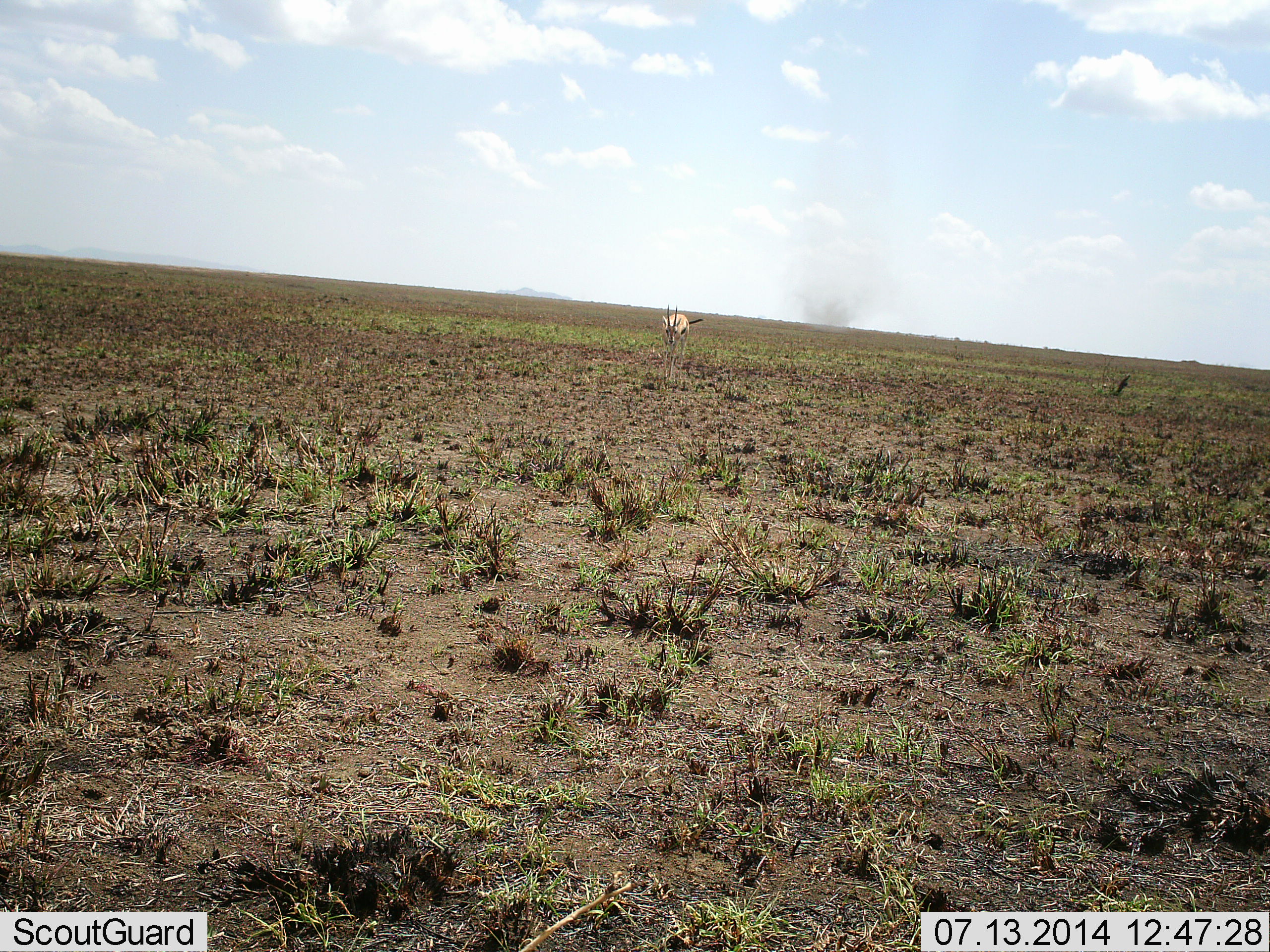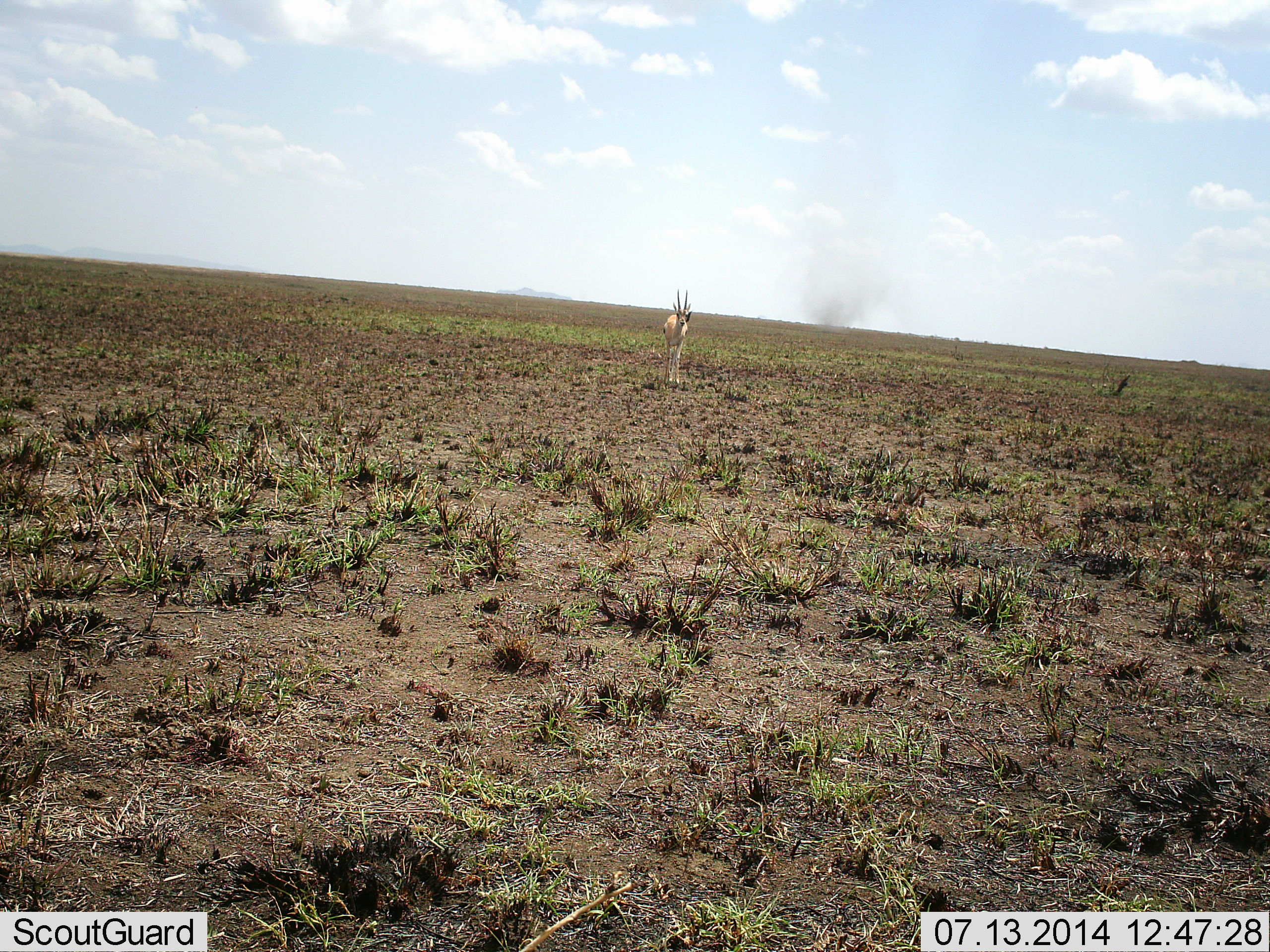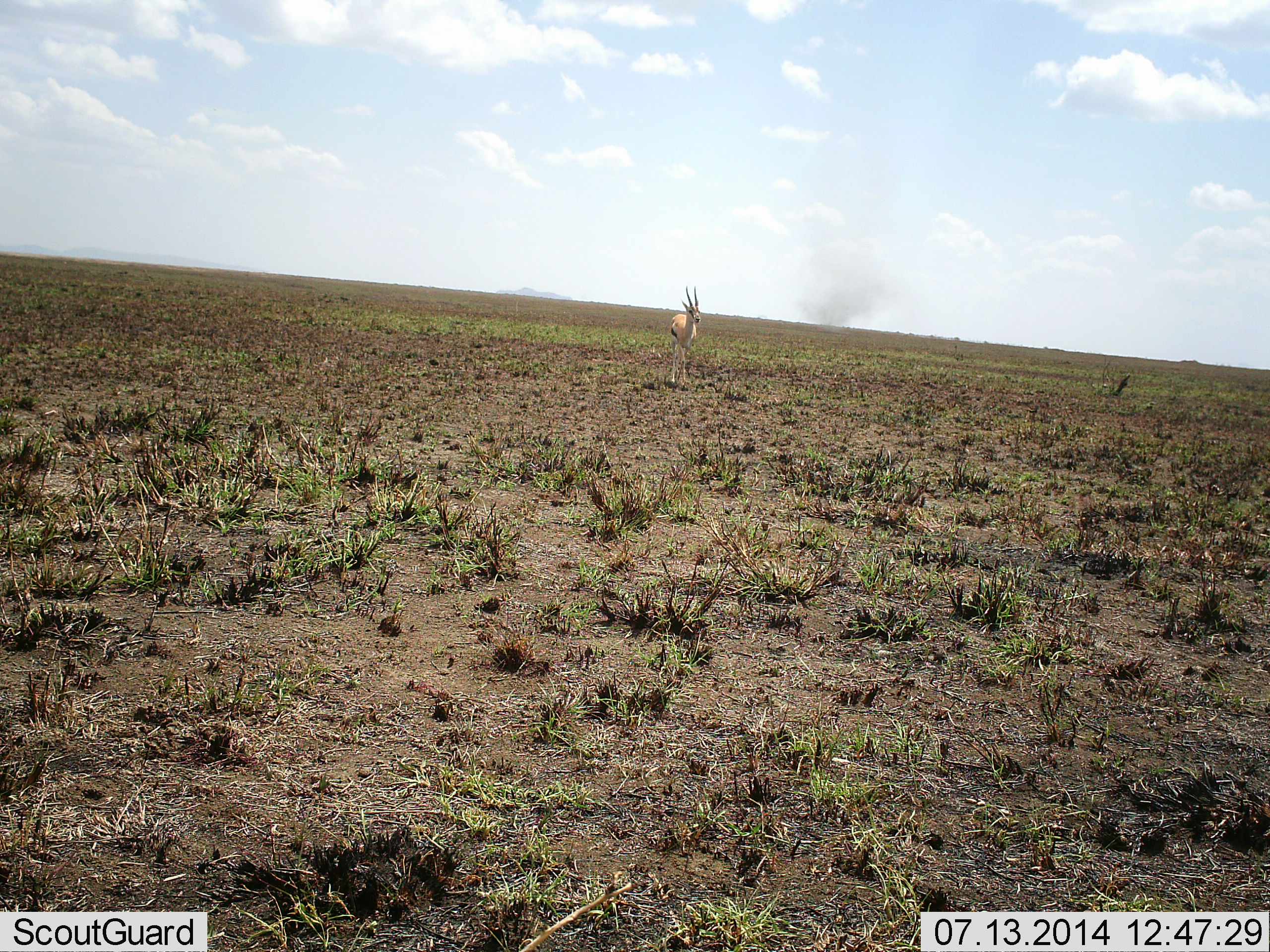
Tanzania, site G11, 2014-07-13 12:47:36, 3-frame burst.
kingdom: Animalia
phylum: Chordata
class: Mammalia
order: Artiodactyla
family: Bovidae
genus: Eudorcas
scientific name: Eudorcas thomsonii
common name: thomson's gazelle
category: gazellethomsons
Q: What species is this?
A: Gazellethomsons (thomson's gazelle) (Eudorcas thomsonii).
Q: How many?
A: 1.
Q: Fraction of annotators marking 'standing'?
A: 10%.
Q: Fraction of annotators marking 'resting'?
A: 0%.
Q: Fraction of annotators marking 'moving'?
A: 90%.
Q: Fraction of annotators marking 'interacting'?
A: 0%.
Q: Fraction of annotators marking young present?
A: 0%.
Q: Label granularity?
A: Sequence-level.